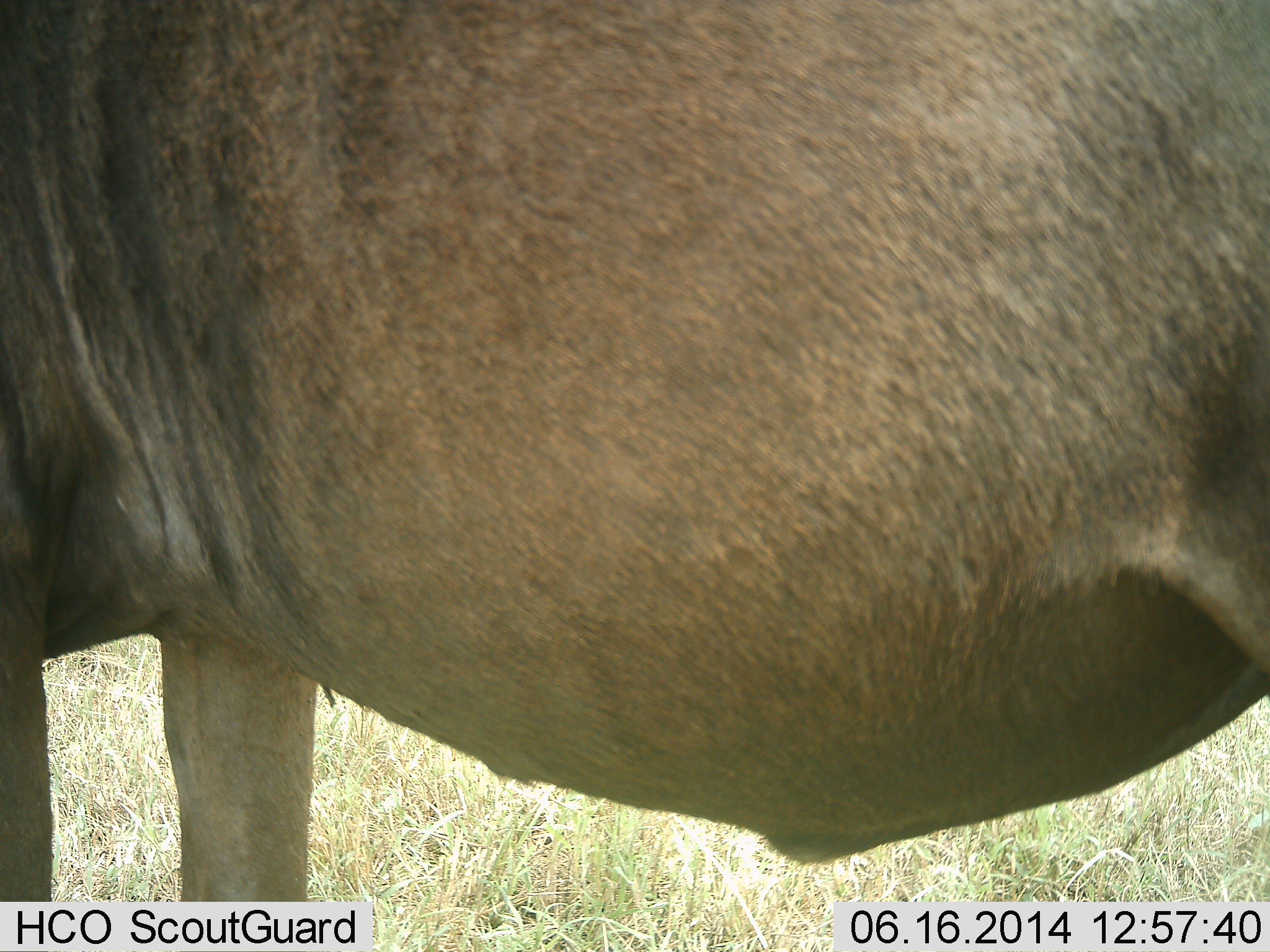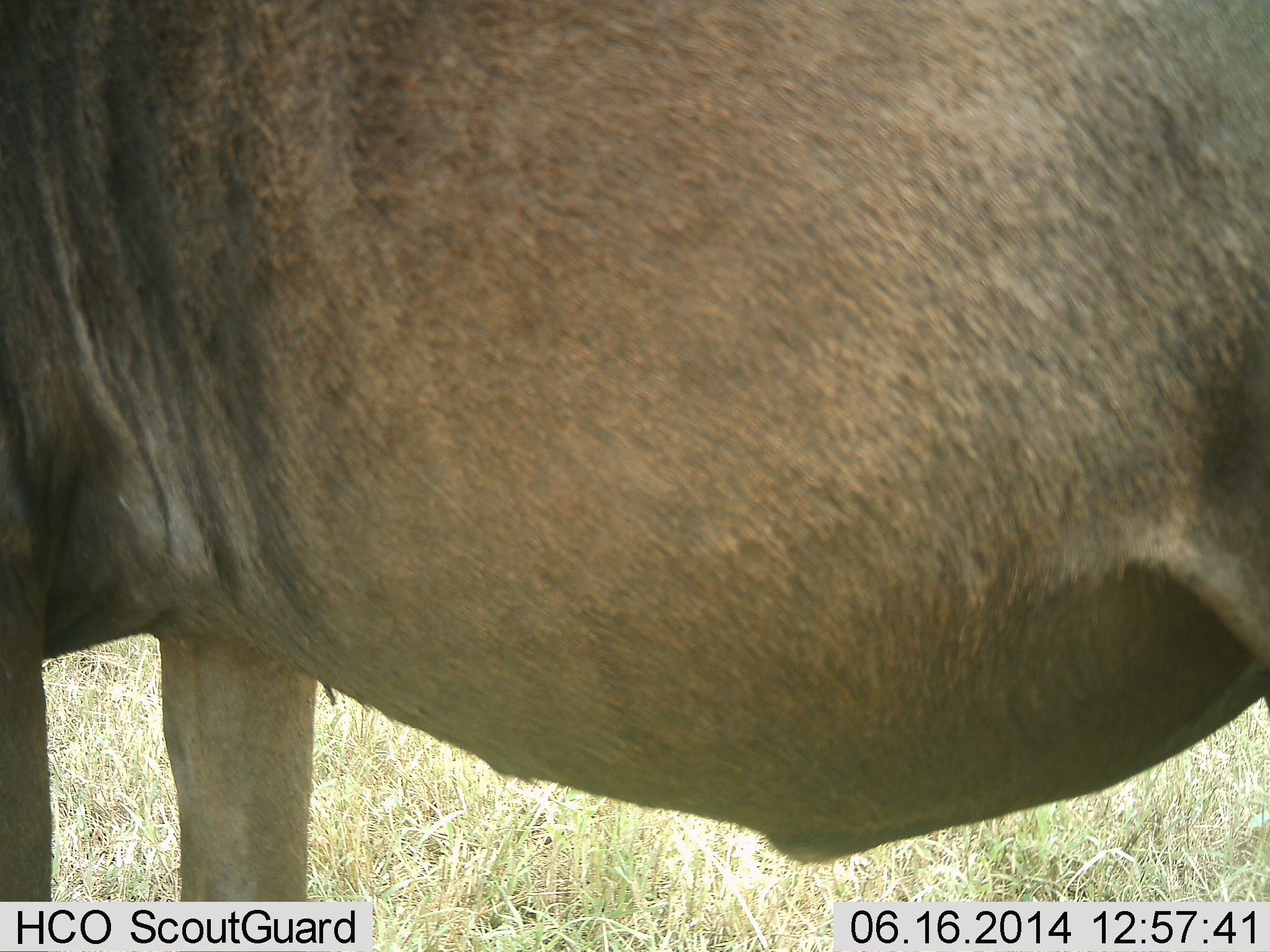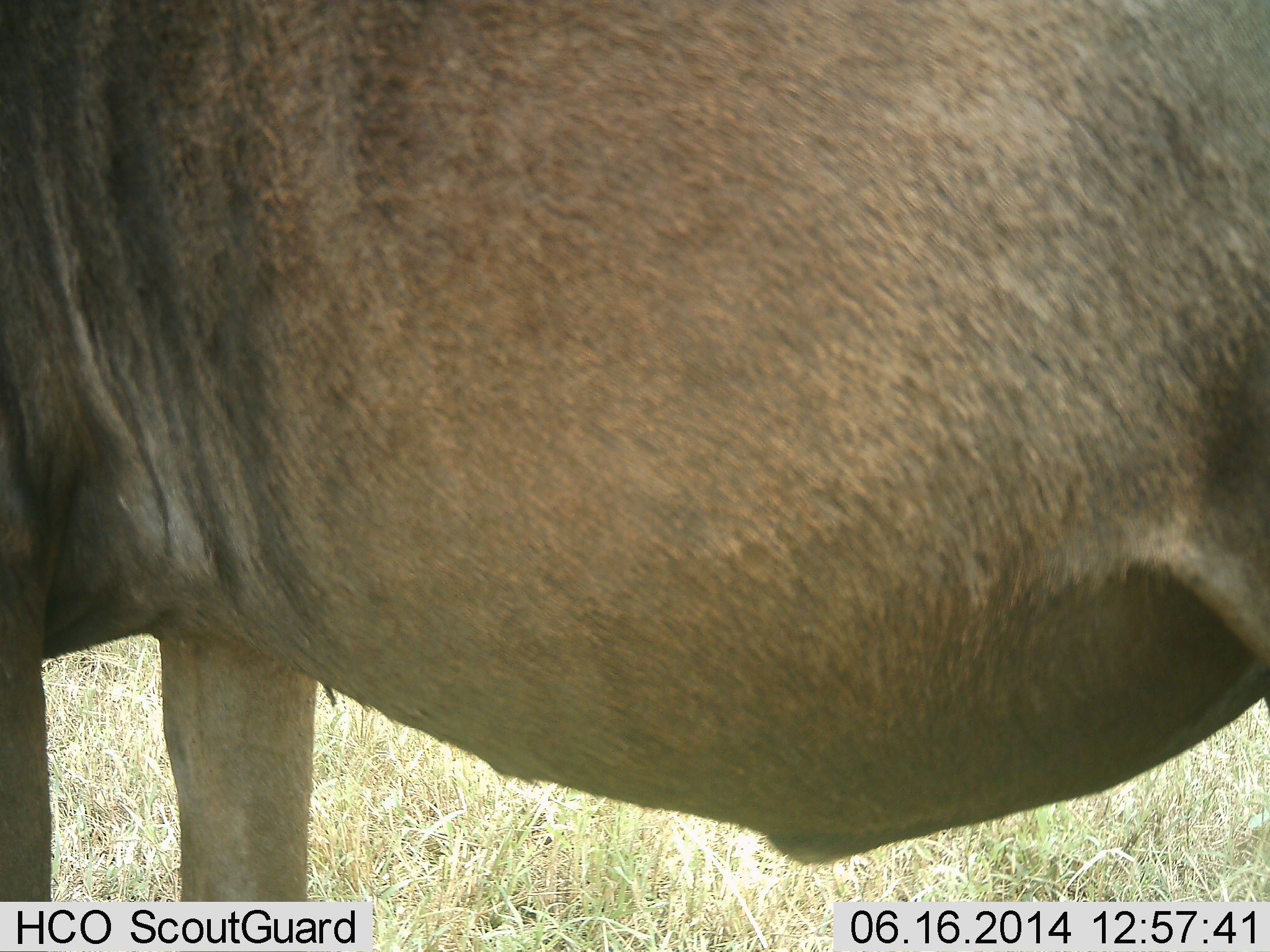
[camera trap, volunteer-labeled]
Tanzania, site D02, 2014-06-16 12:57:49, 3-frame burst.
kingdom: Animalia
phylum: Chordata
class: Mammalia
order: Artiodactyla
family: Bovidae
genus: Connochaetes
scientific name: Connochaetes taurinus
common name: blue wildebeest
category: wildebeest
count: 1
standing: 100%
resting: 0%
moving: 0%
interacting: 0%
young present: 0%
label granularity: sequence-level